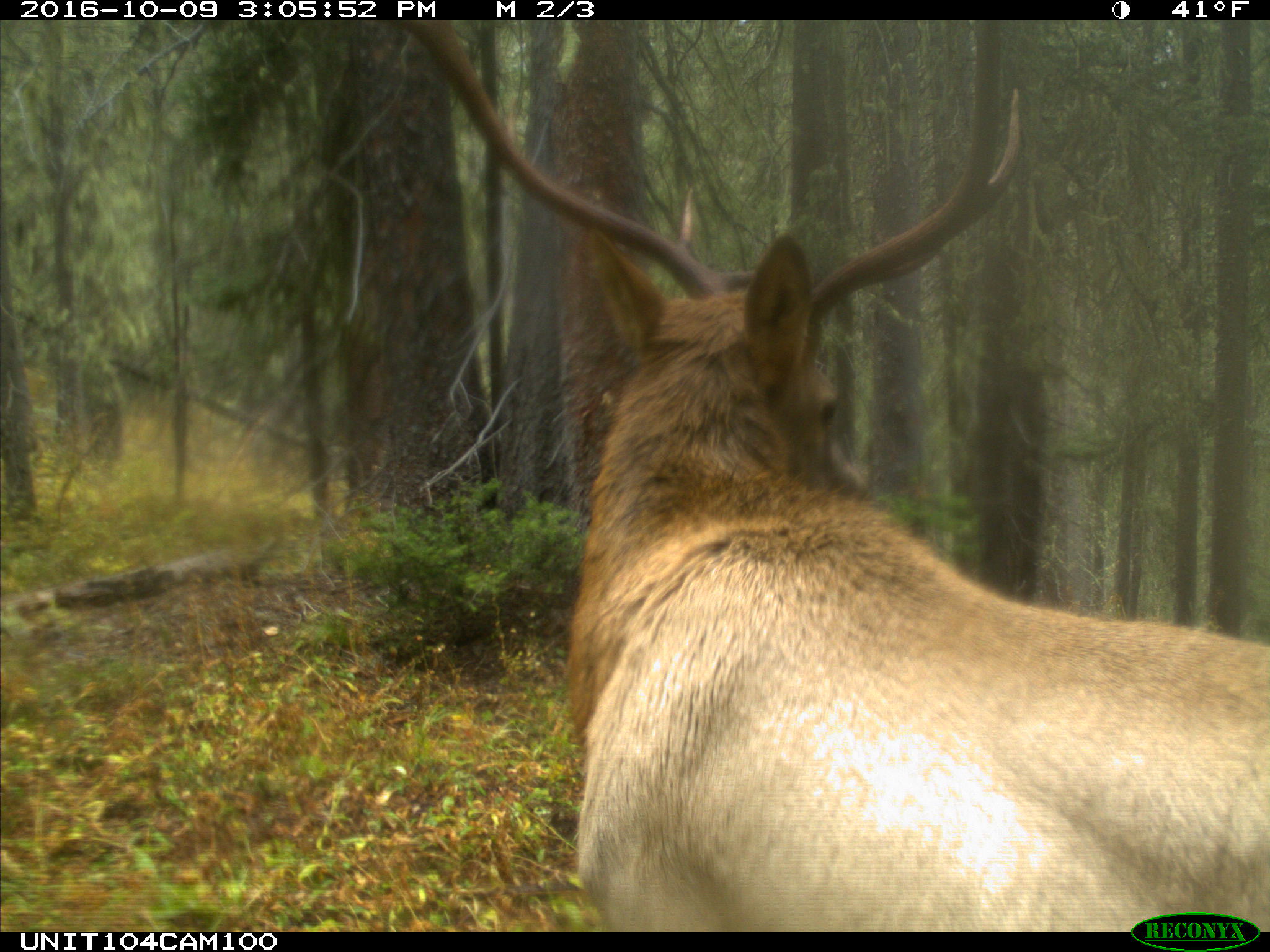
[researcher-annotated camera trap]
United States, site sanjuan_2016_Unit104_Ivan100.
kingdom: Animalia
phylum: Chordata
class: Mammalia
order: Artiodactyla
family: Cervidae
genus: Cervus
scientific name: Cervus elaphus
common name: red deer